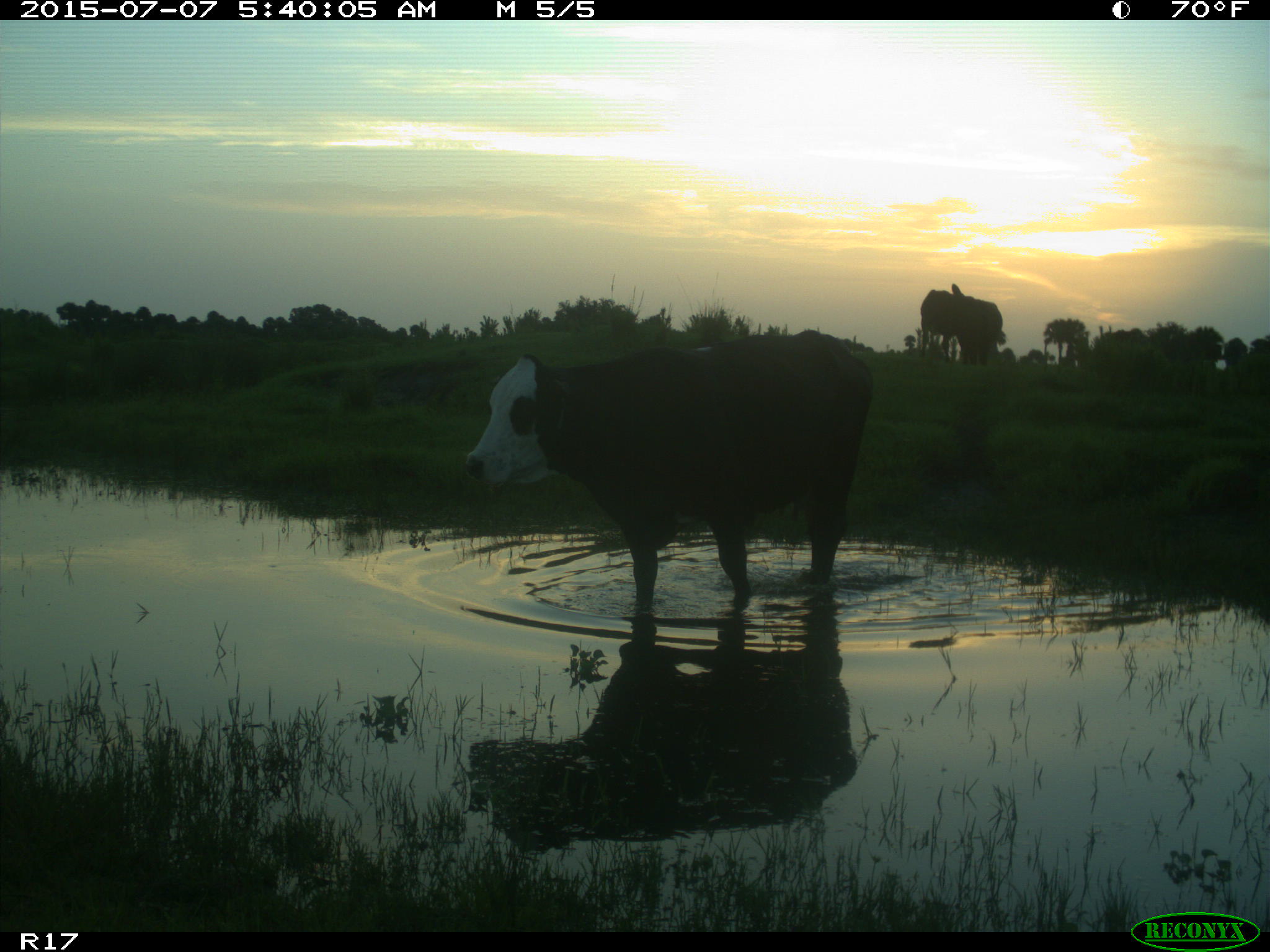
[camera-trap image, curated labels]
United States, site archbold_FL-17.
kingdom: Animalia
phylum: Chordata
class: Mammalia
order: Artiodactyla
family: Bovidae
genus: Bos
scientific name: Bos taurus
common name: domestic cow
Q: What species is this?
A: Bos taurus (domestic cow).